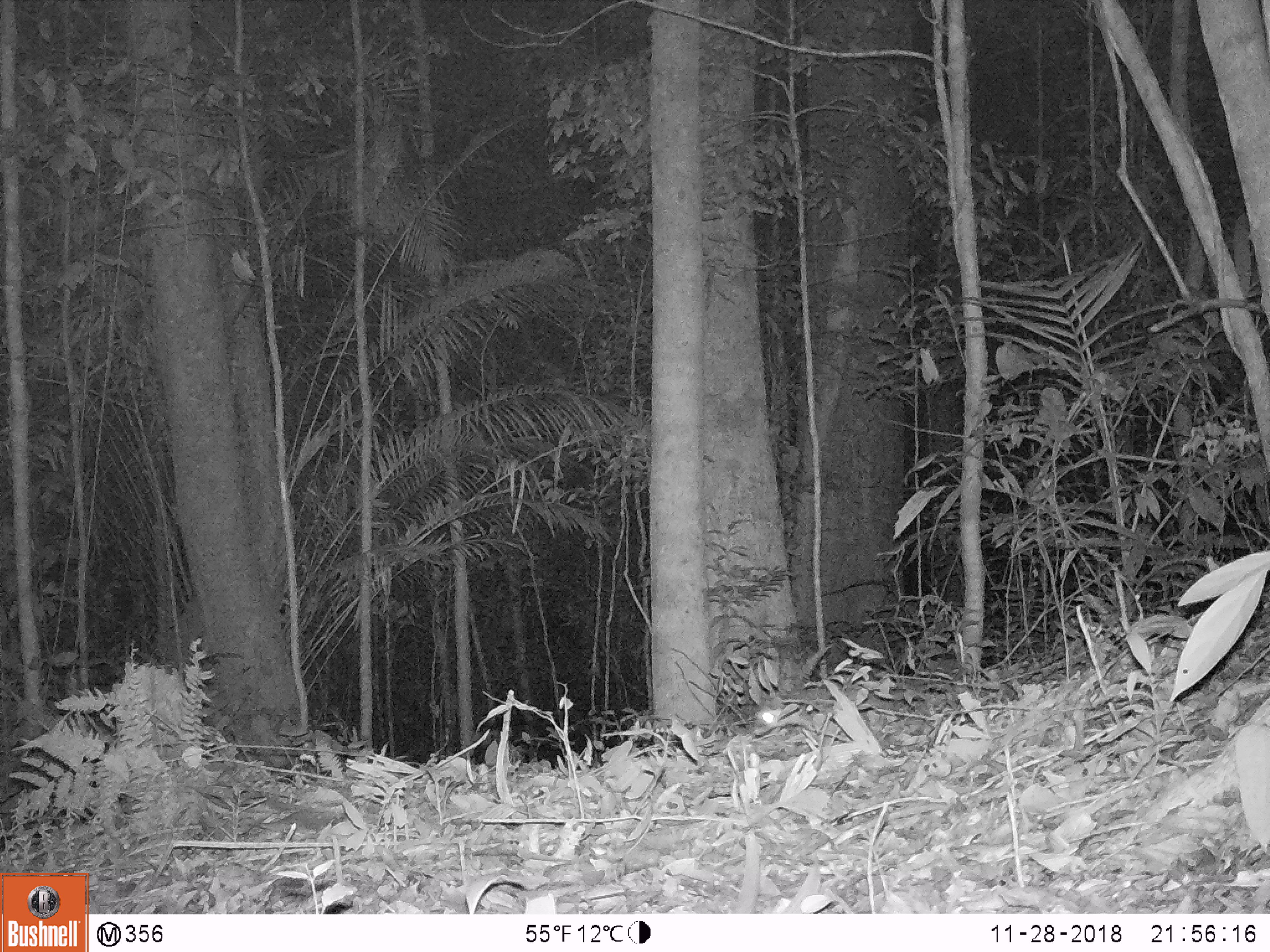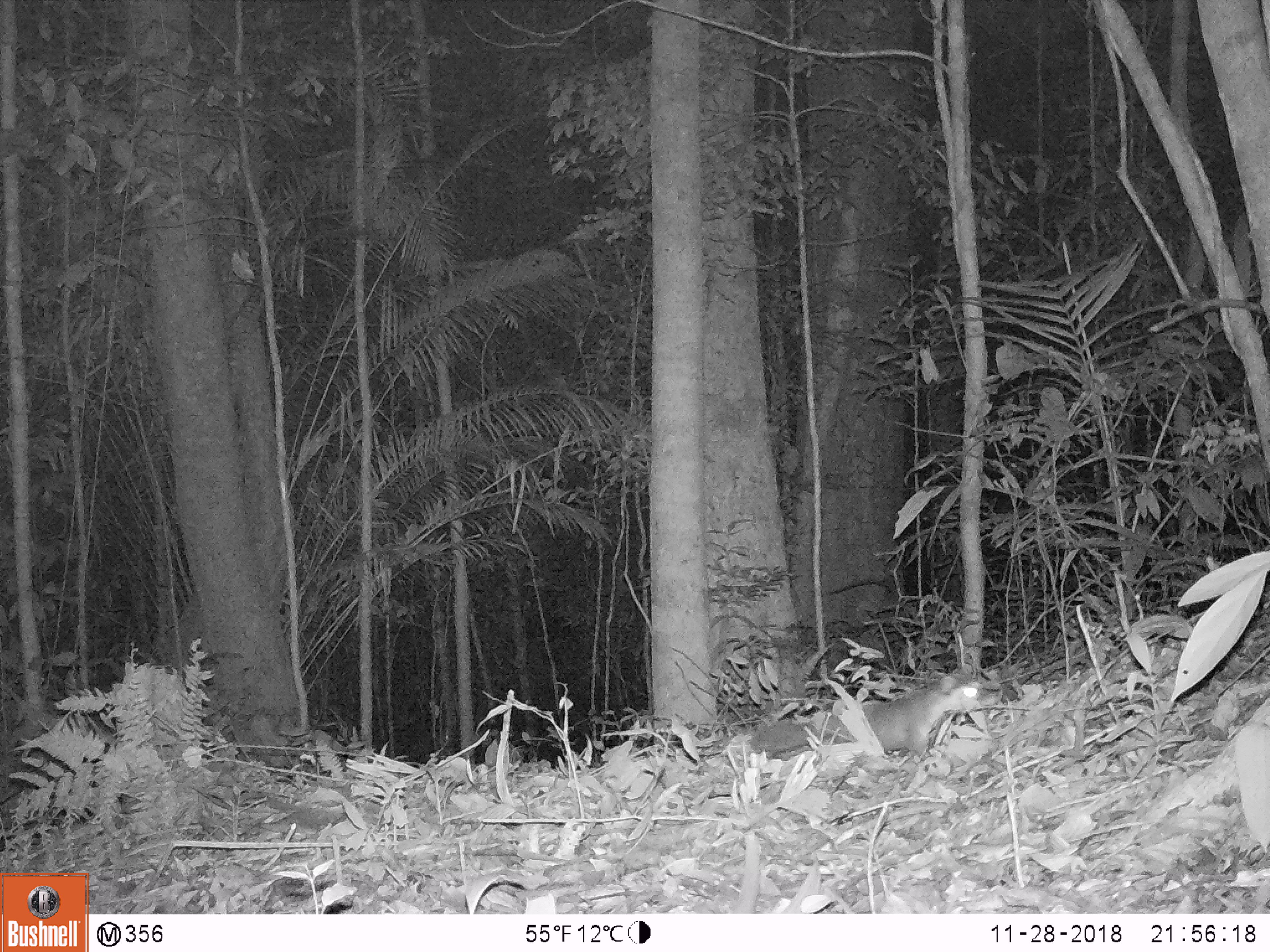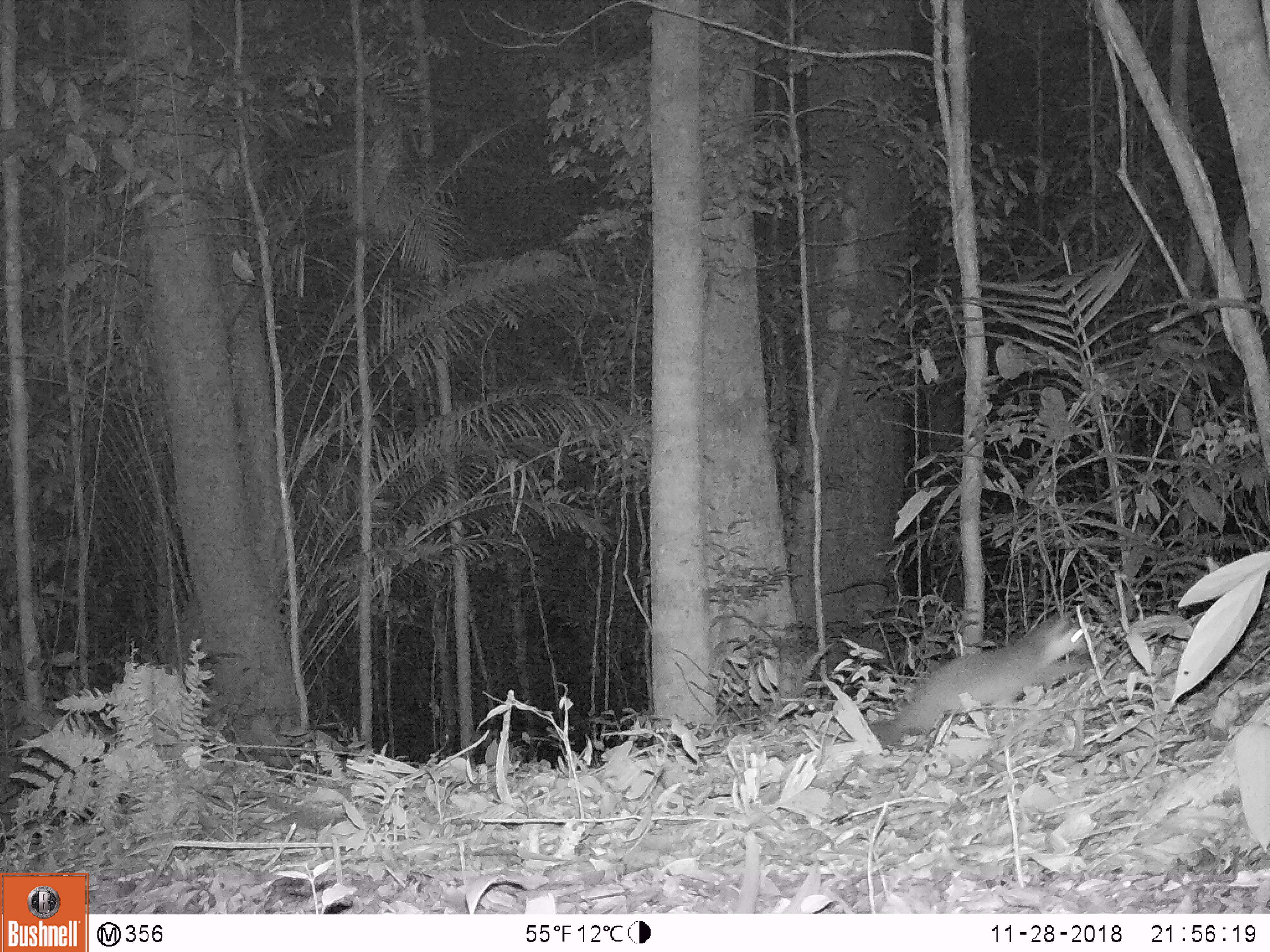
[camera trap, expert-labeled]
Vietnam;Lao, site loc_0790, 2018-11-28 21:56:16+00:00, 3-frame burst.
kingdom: Animalia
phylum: Chordata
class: Mammalia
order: Carnivora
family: Mustelidae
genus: Melogale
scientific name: Melogale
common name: ferret badger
Ferret badger (Melogale). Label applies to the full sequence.